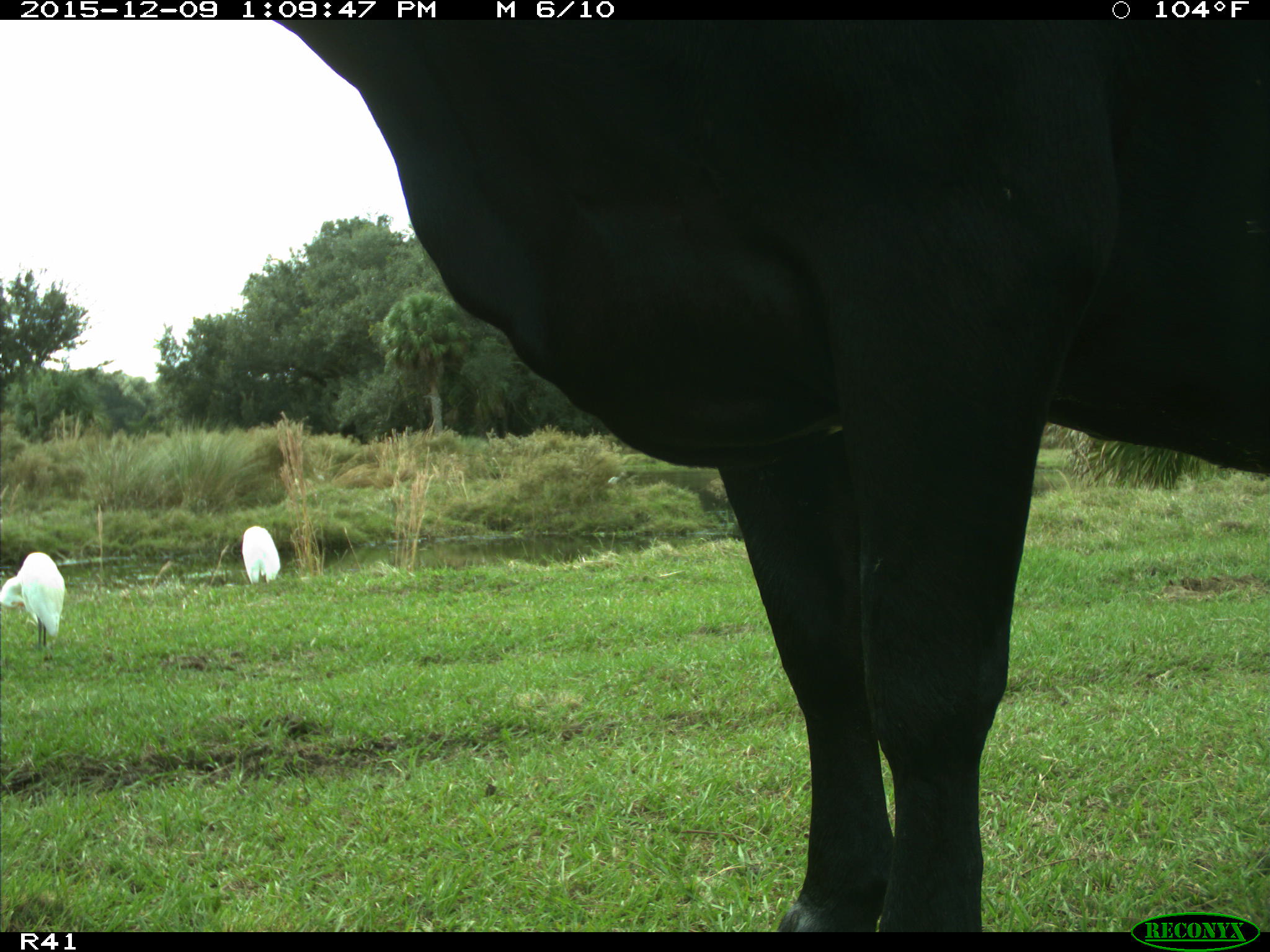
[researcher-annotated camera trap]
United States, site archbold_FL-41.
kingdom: Animalia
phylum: Chordata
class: Mammalia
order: Artiodactyla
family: Bovidae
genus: Bos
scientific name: Bos taurus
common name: domestic cow